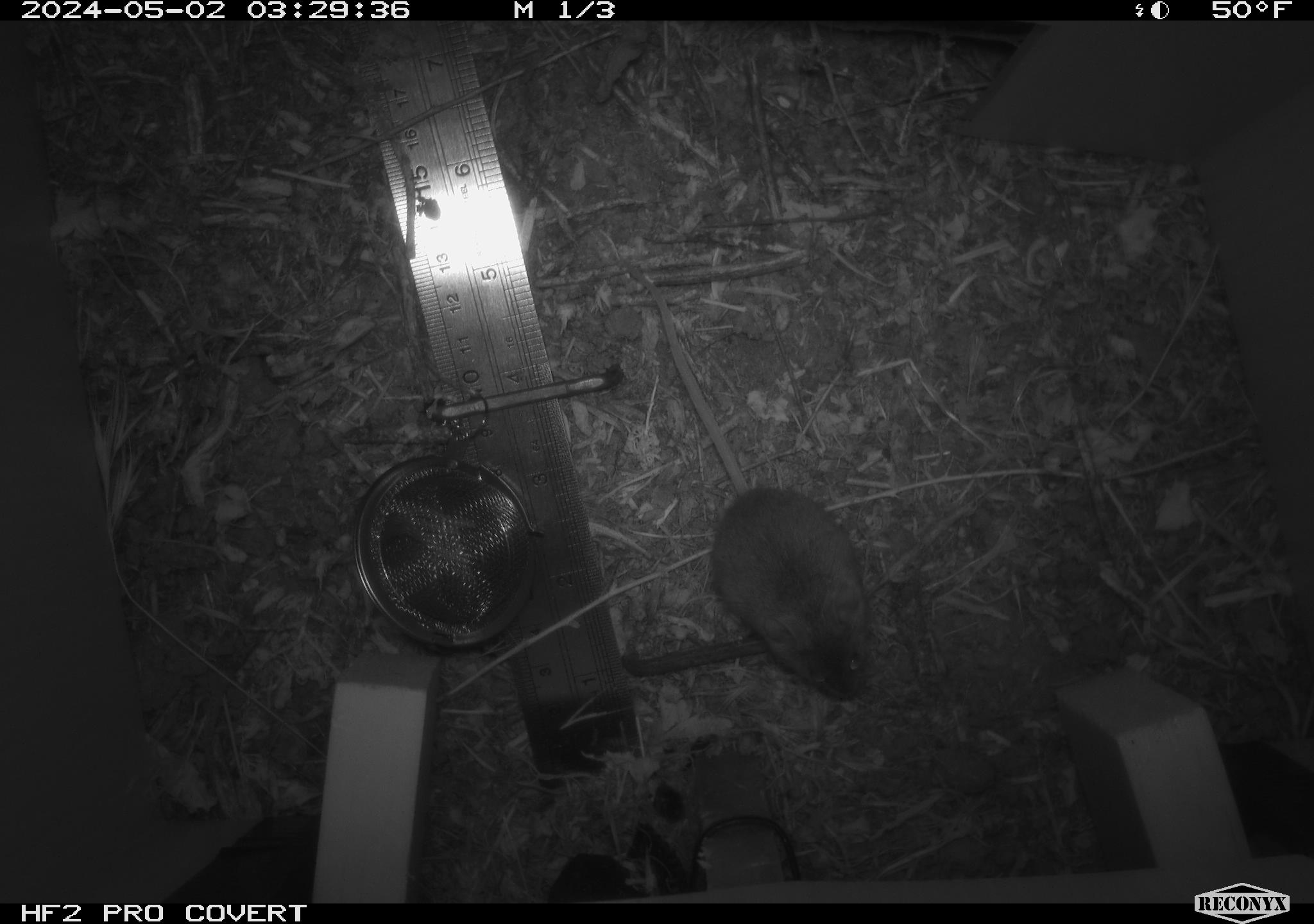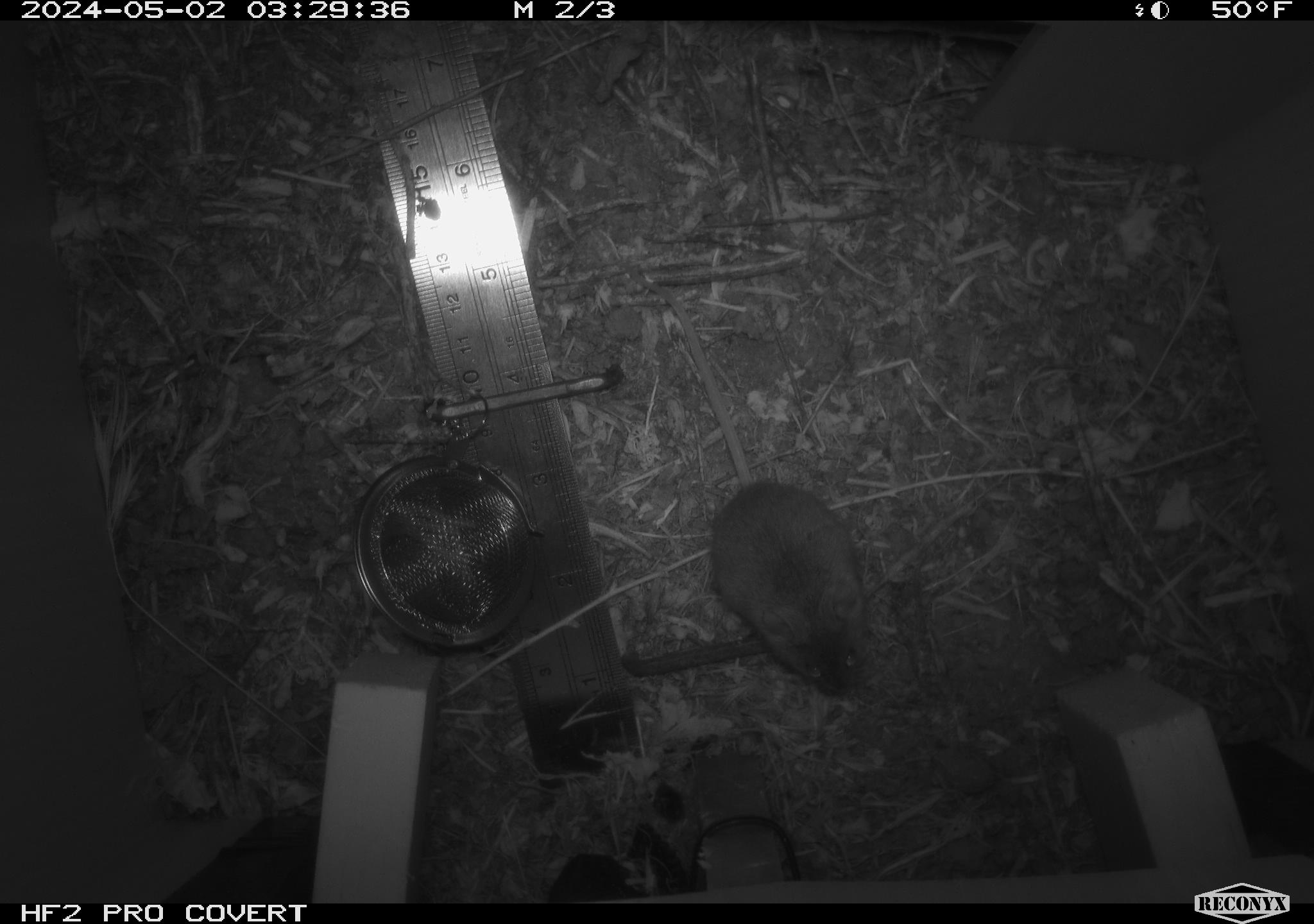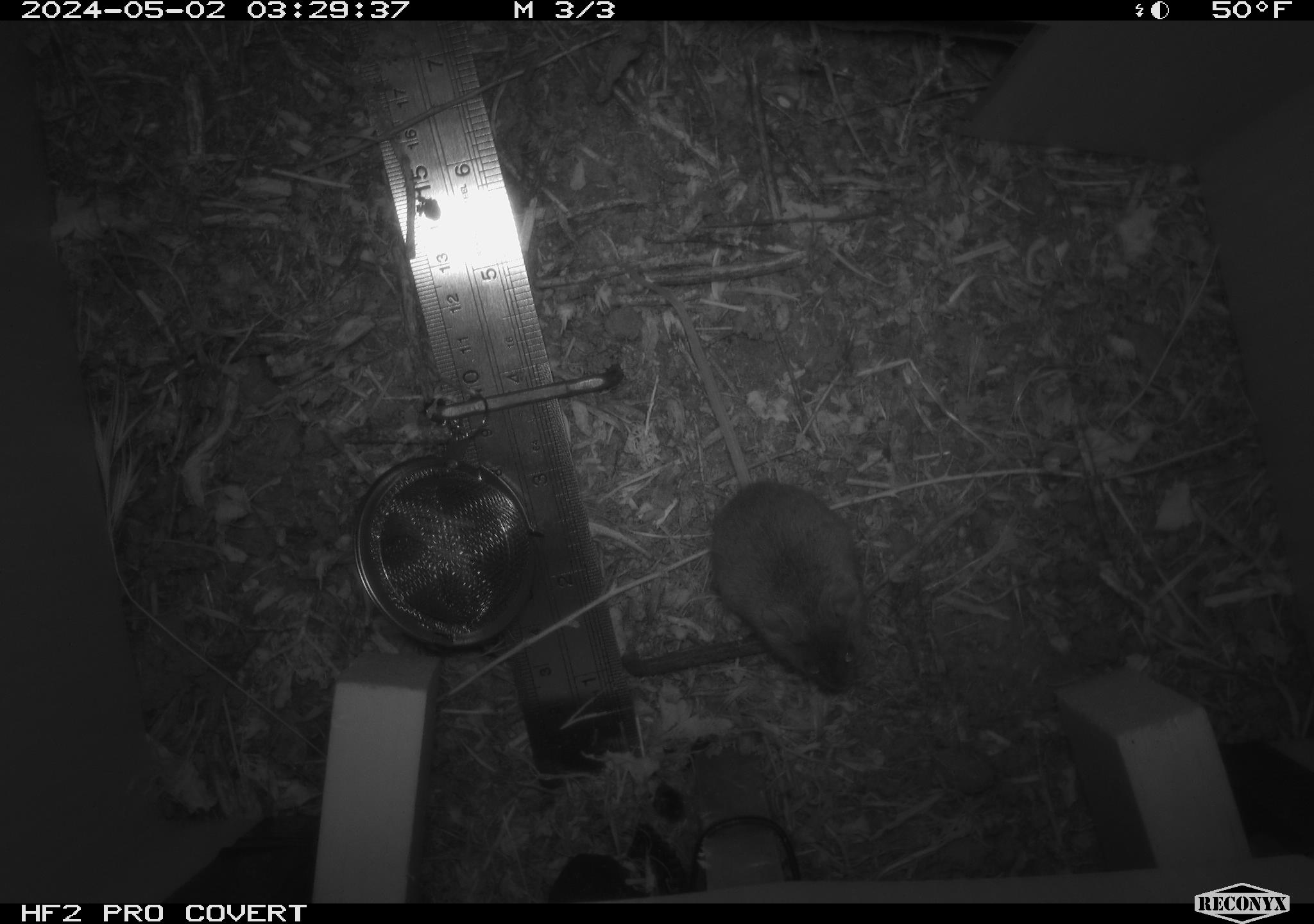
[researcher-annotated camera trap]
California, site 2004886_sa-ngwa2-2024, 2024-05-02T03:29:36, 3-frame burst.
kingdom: Animalia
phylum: Chordata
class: Mammalia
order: Rodentia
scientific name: Rodentia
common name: mouse species